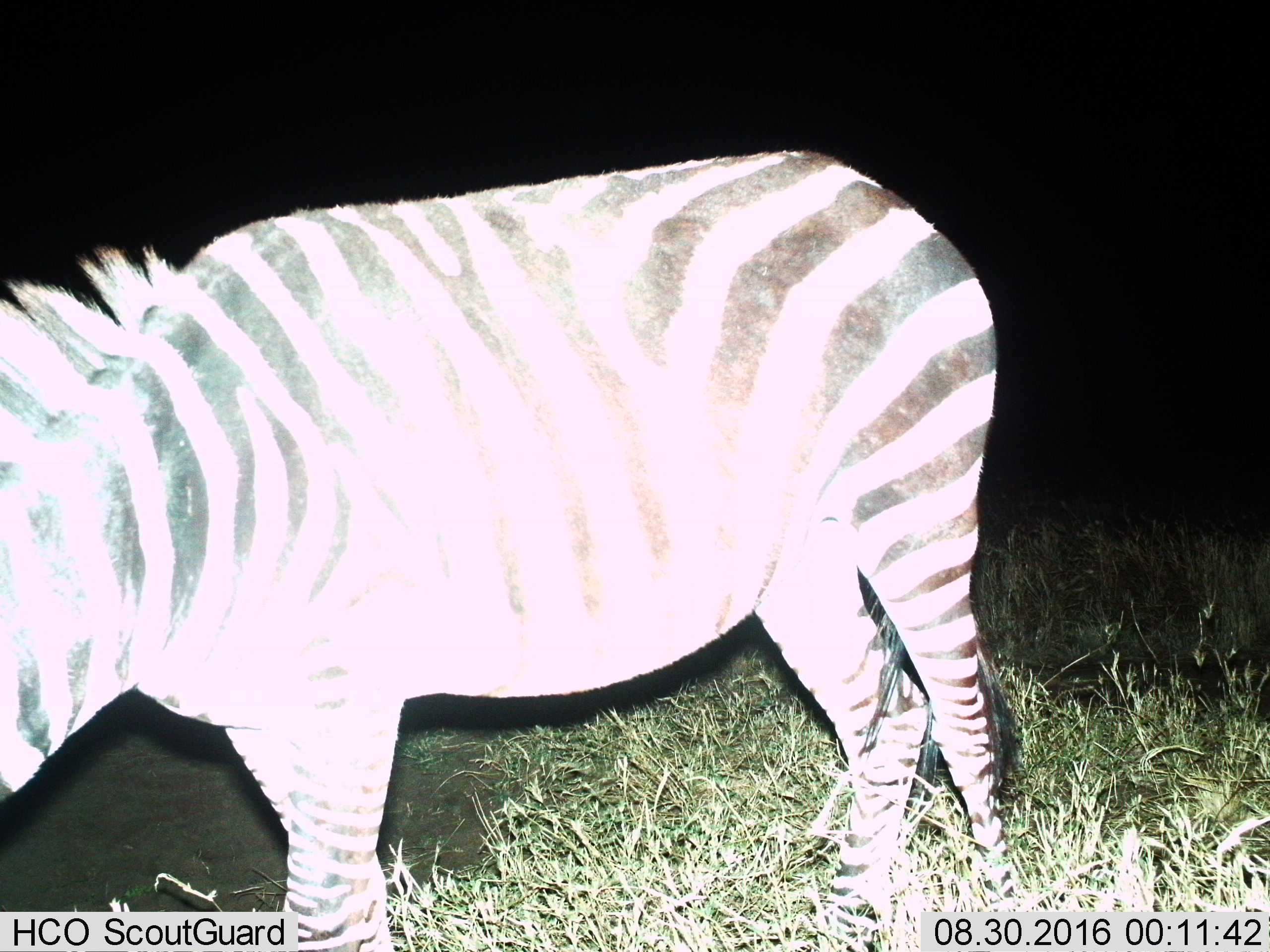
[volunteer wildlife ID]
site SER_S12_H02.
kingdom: Animalia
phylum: Chordata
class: Mammalia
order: Perissodactyla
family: Equidae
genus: Equus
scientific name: Equus quagga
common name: plains zebra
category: zebraplains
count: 1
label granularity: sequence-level